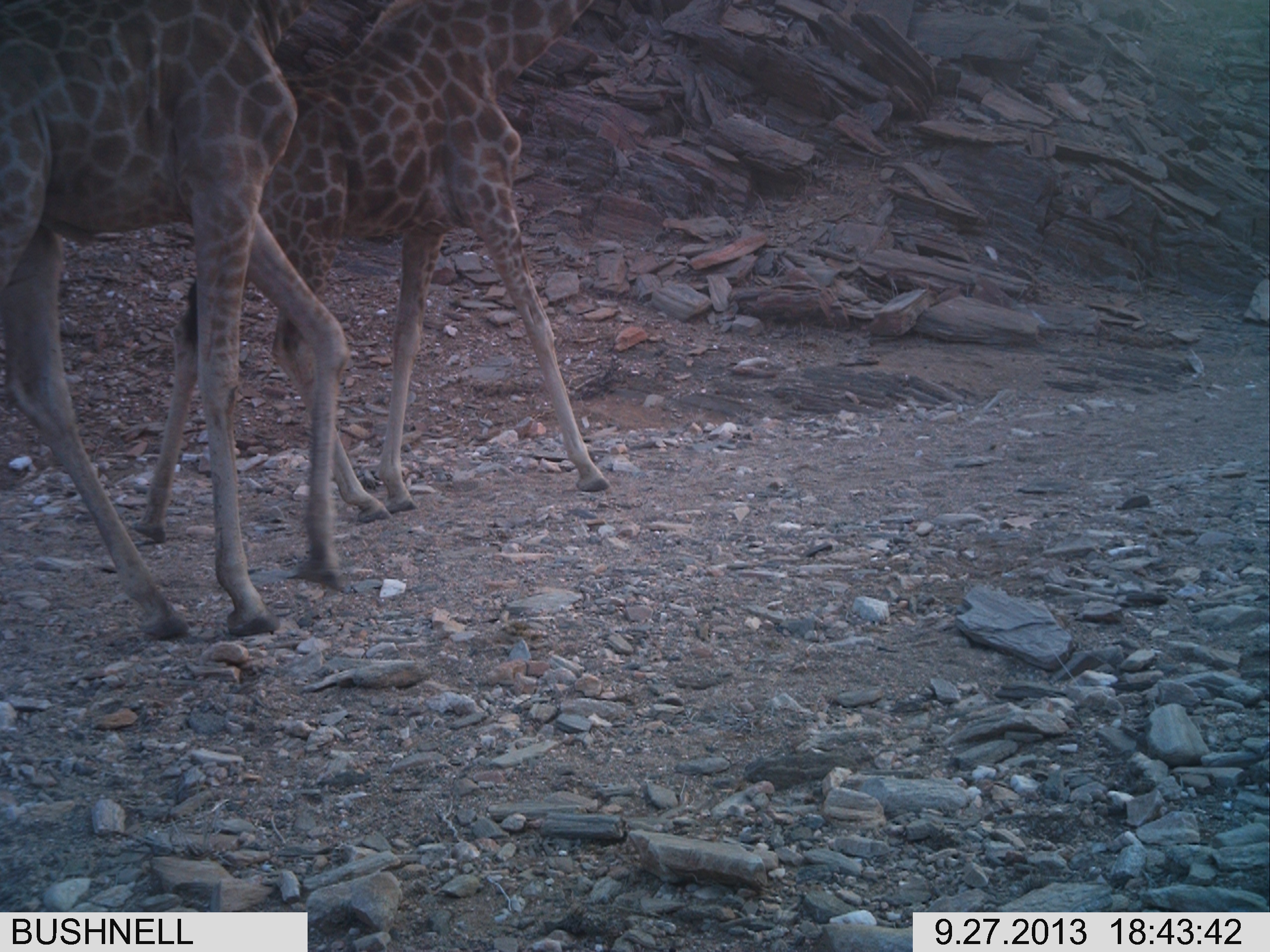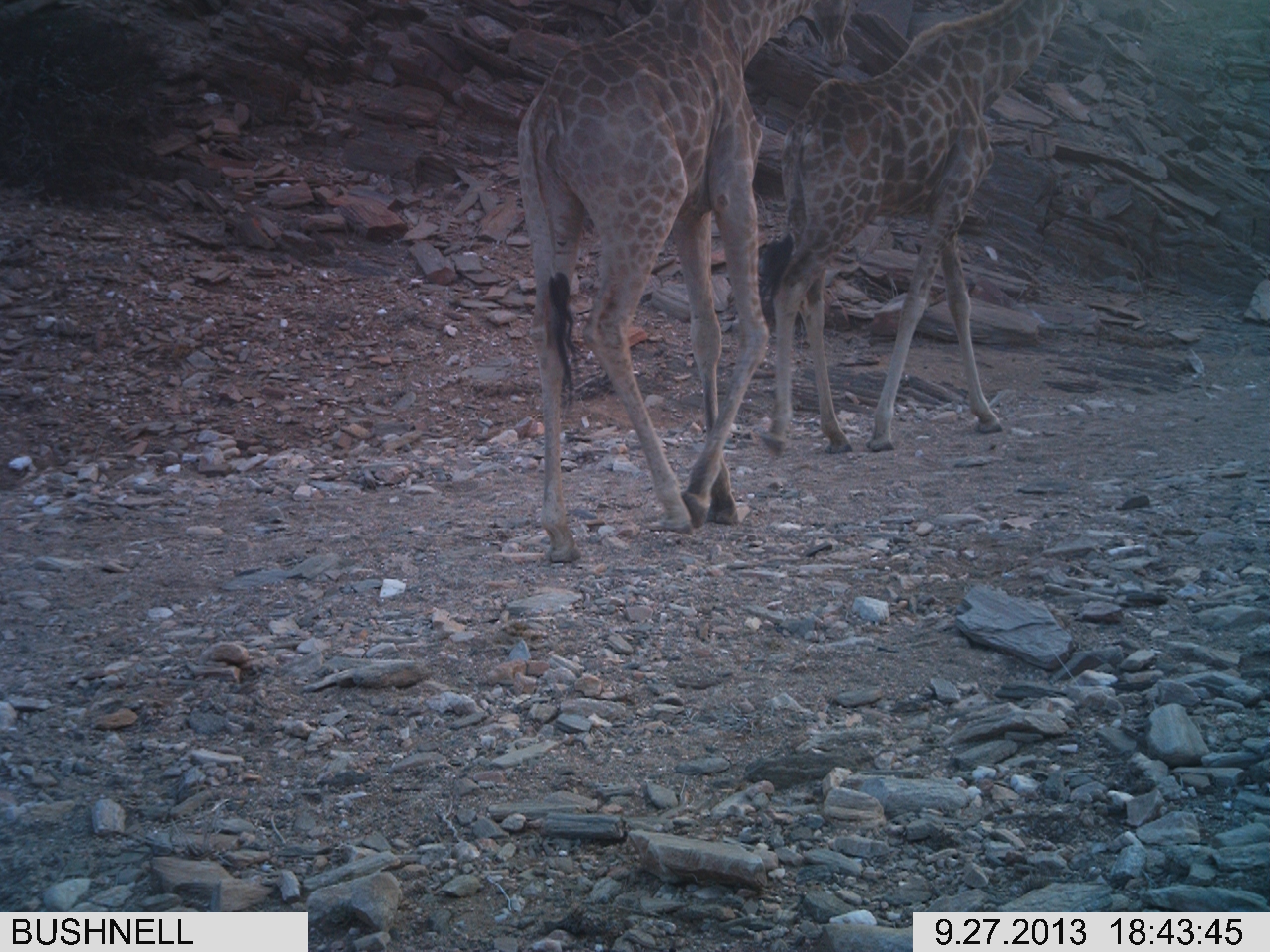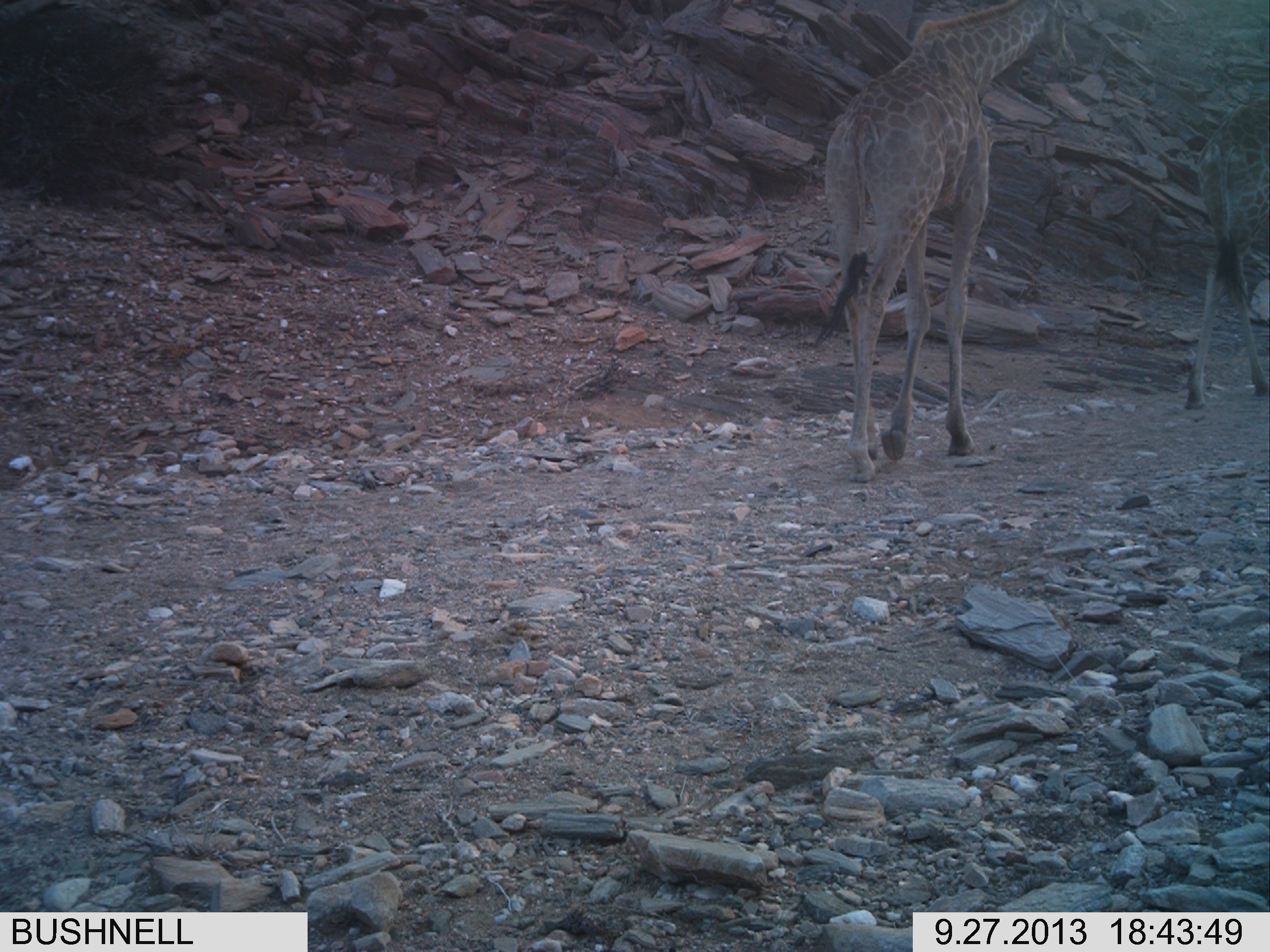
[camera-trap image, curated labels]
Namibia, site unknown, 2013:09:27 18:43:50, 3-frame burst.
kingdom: Animalia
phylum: Chordata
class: Mammalia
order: Artiodactyla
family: Giraffidae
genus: Giraffa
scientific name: Giraffa camelopardalis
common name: giraffe